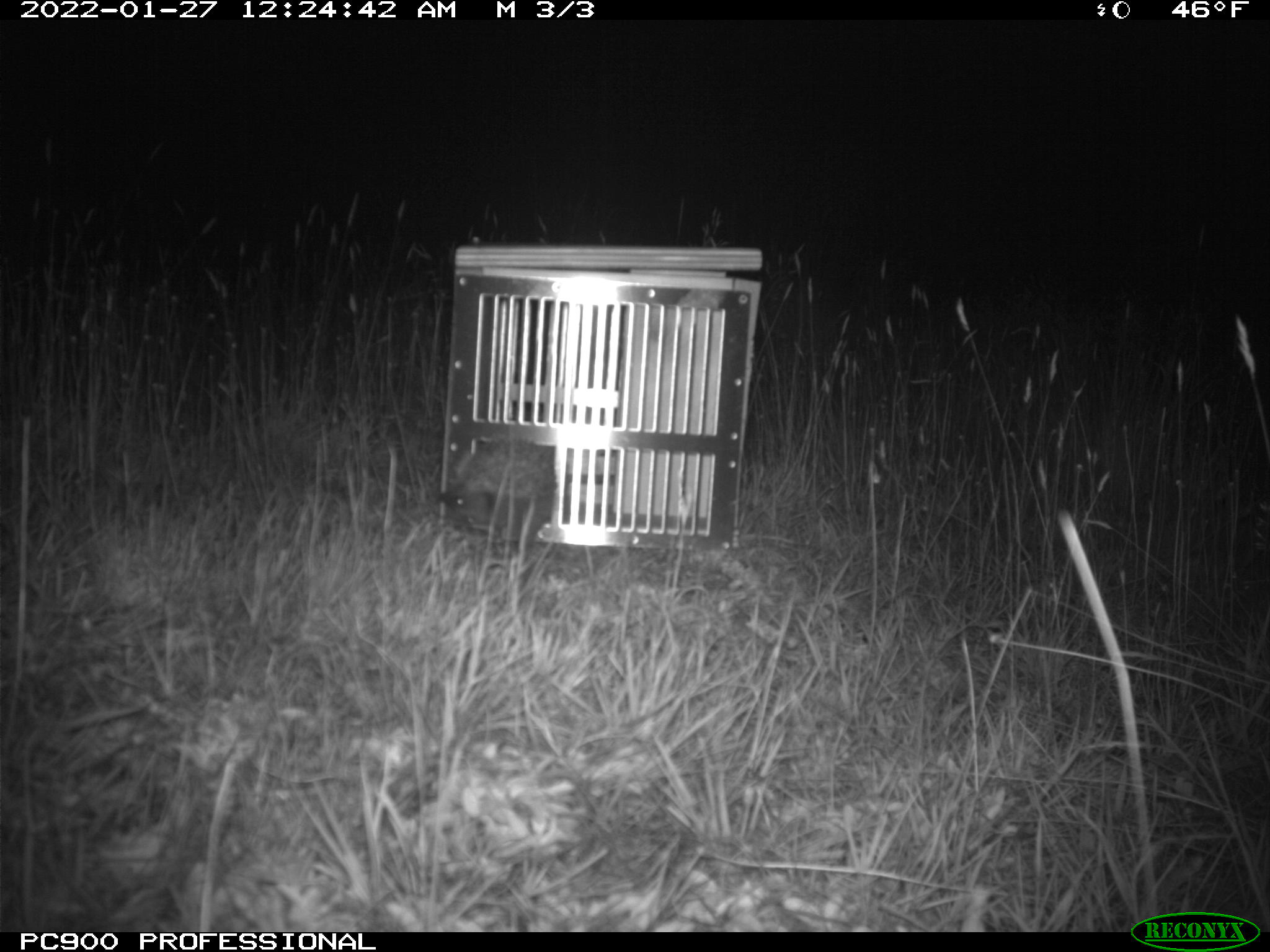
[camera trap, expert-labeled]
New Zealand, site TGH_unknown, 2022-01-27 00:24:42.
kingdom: Animalia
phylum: Chordata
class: Mammalia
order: Eulipotyphla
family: Erinaceidae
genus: Erinaceus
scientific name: Erinaceus europaeus europaeus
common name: european hedgehog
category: hedgehog